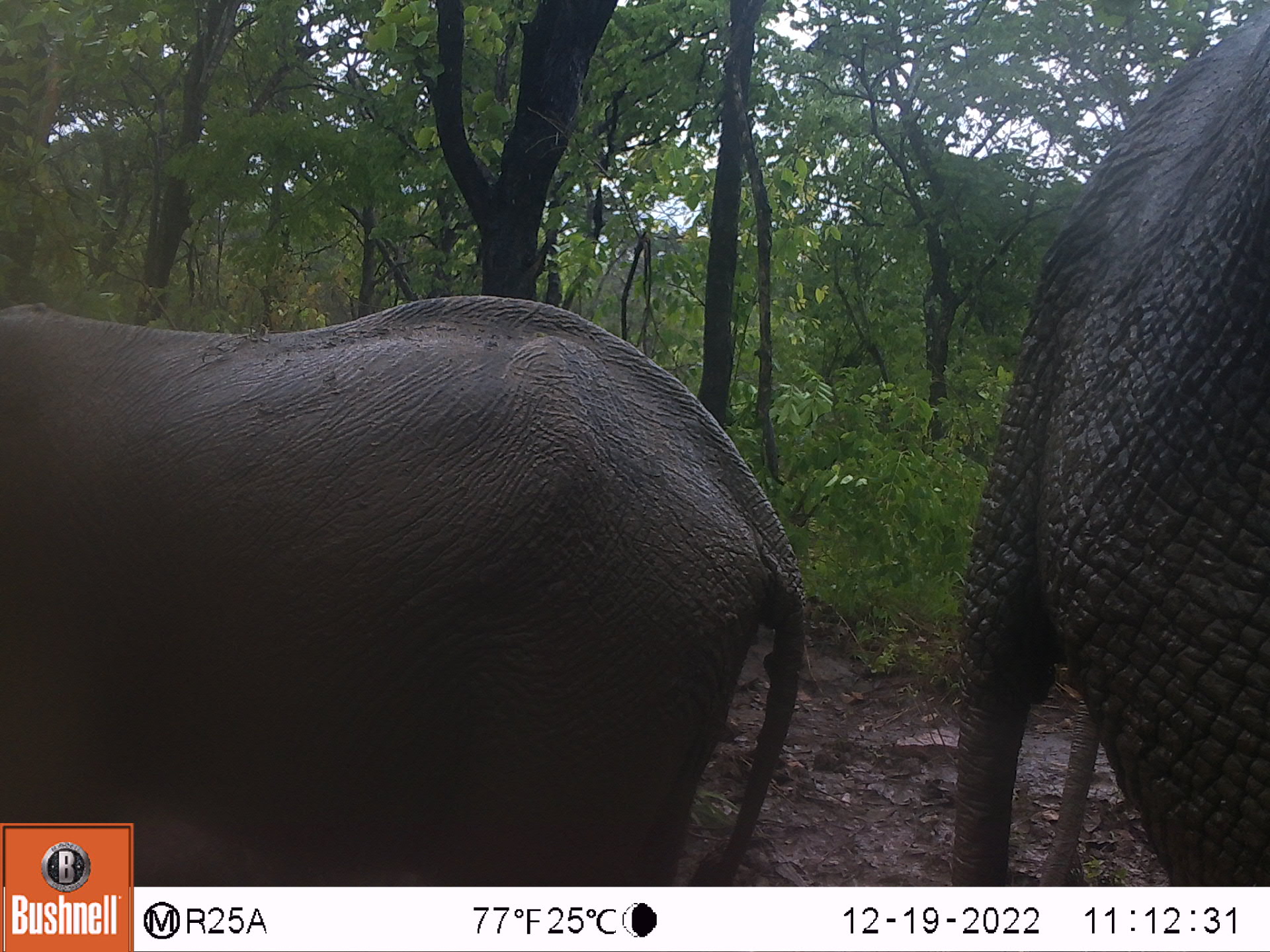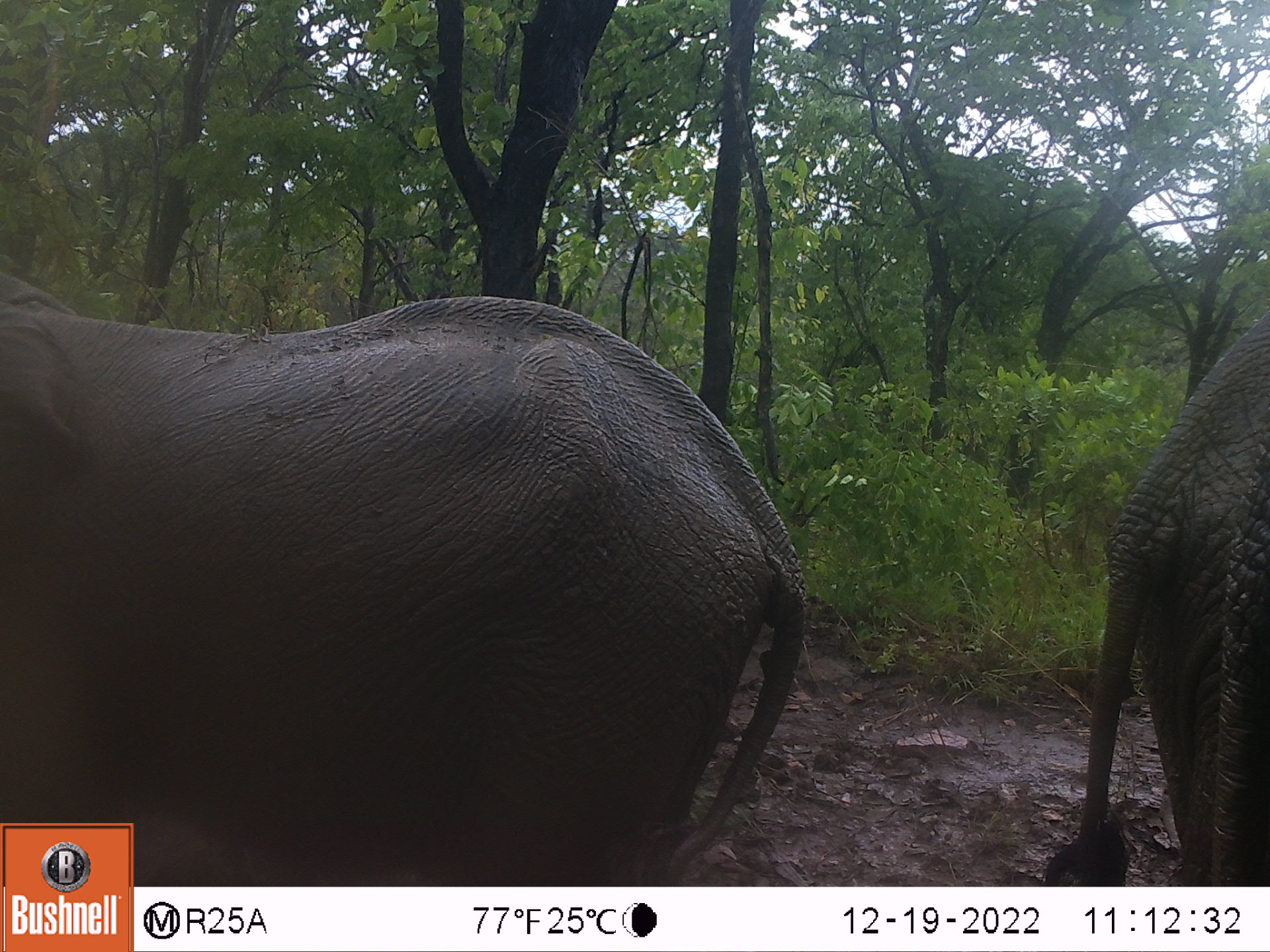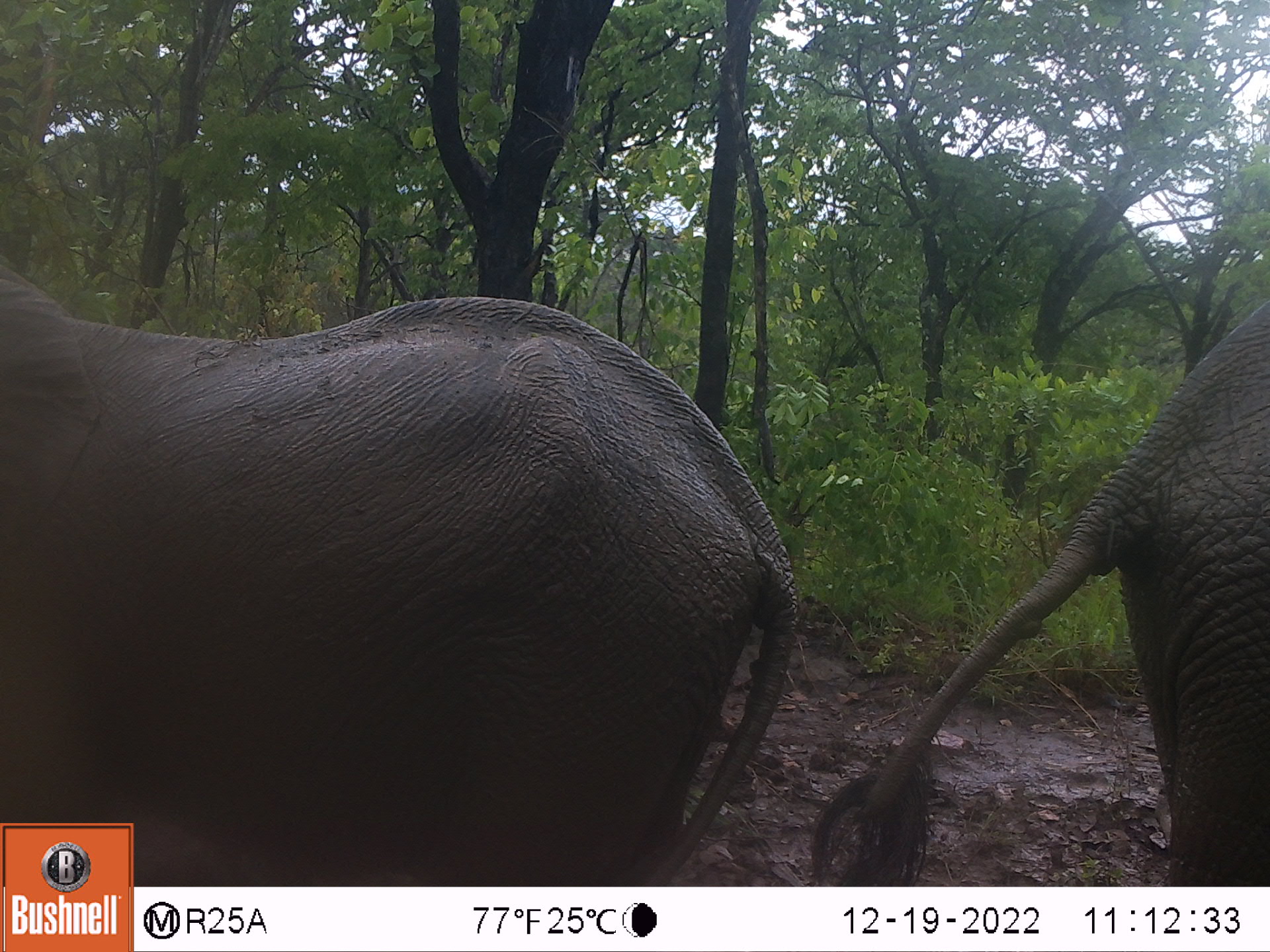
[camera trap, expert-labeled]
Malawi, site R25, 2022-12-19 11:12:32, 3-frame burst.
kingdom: Animalia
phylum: Chordata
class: Mammalia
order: Proboscidea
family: Elephantidae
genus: Loxodonta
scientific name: Loxodonta africana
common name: african savanna elephant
African savanna elephant (Loxodonta africana), count 2.